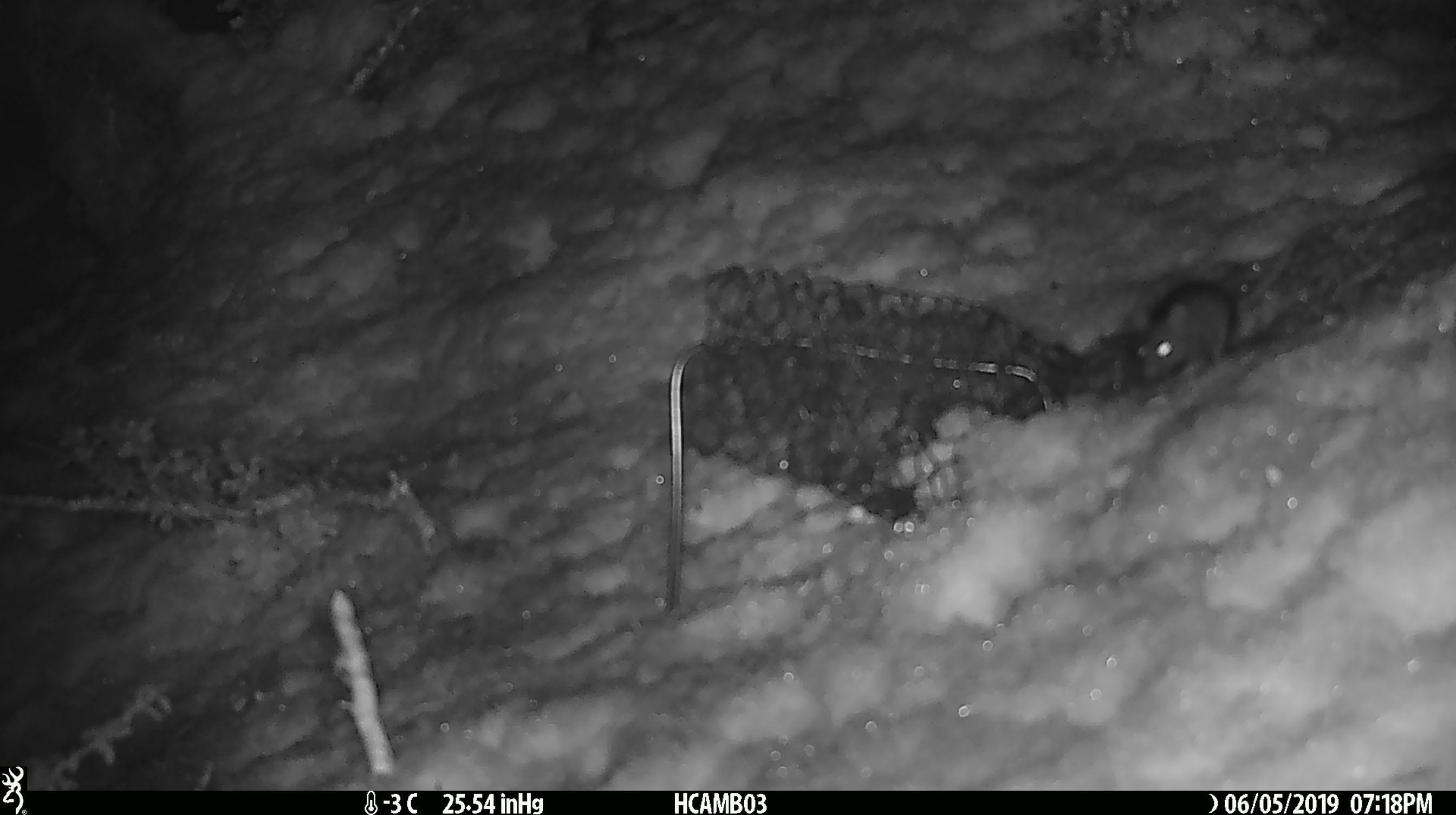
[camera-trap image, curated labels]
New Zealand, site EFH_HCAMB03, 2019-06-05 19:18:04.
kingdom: Animalia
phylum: Chordata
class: Mammalia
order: Rodentia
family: Muridae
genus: Mus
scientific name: Mus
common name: mouse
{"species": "mouse (Mus)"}